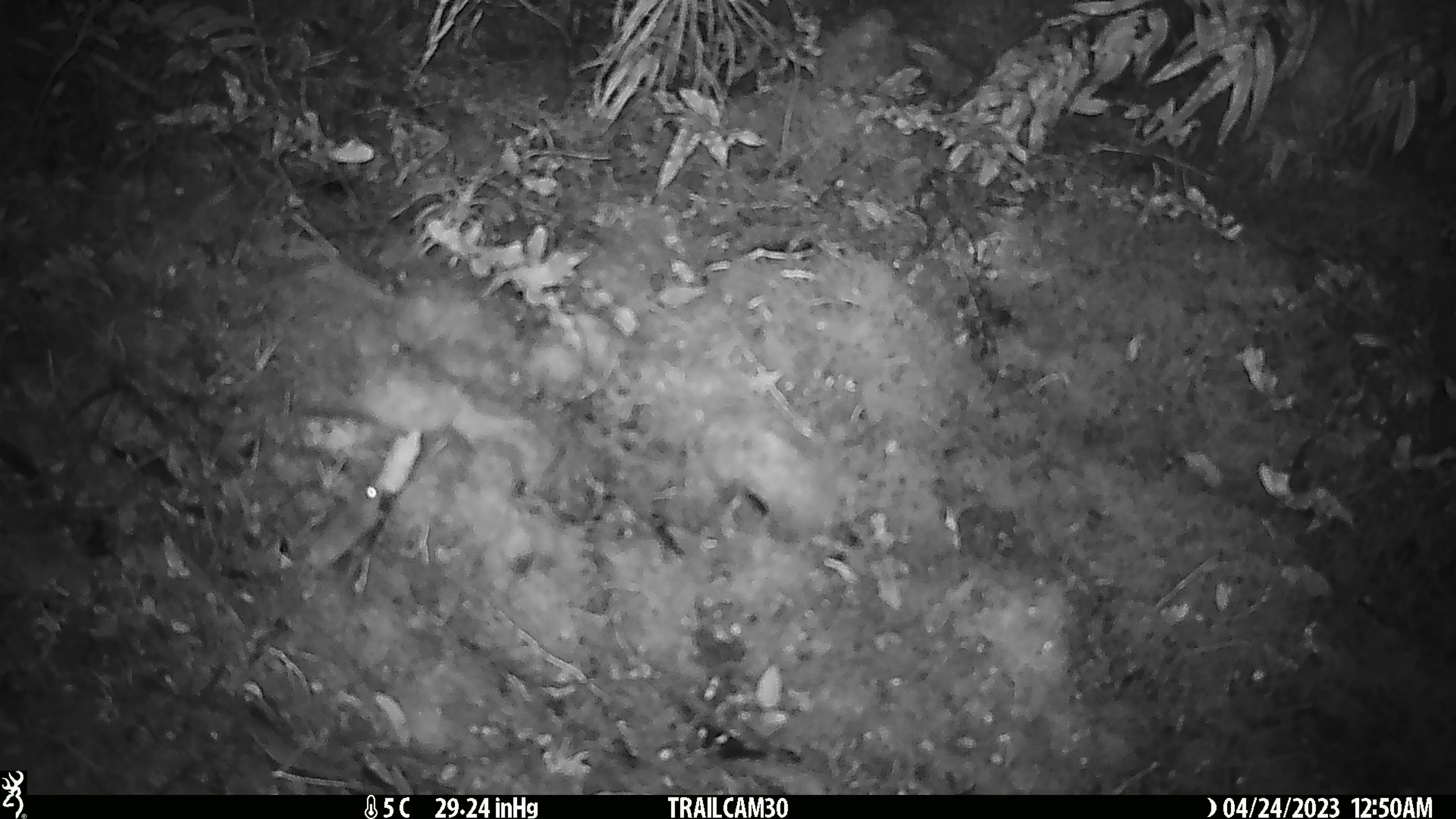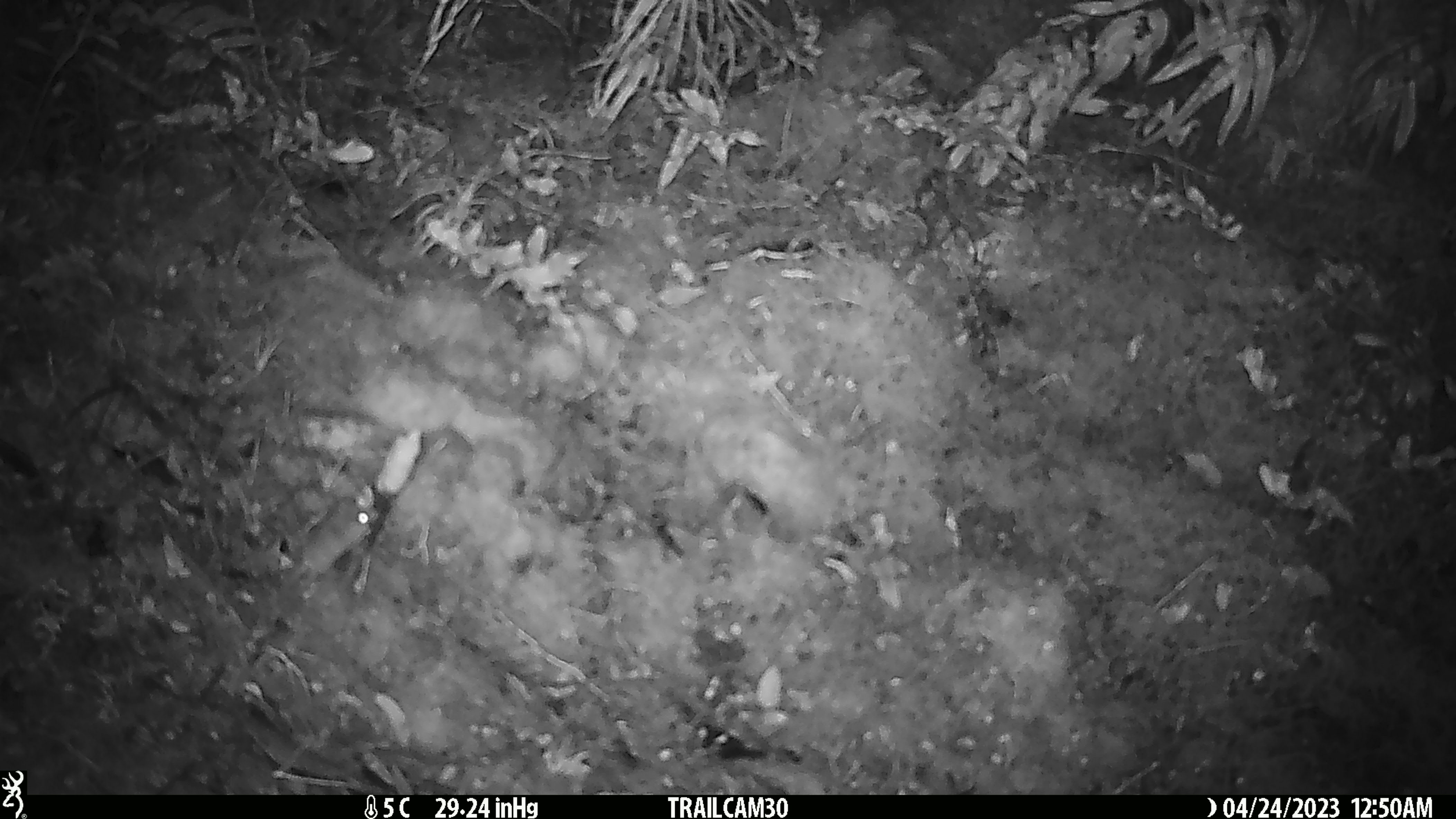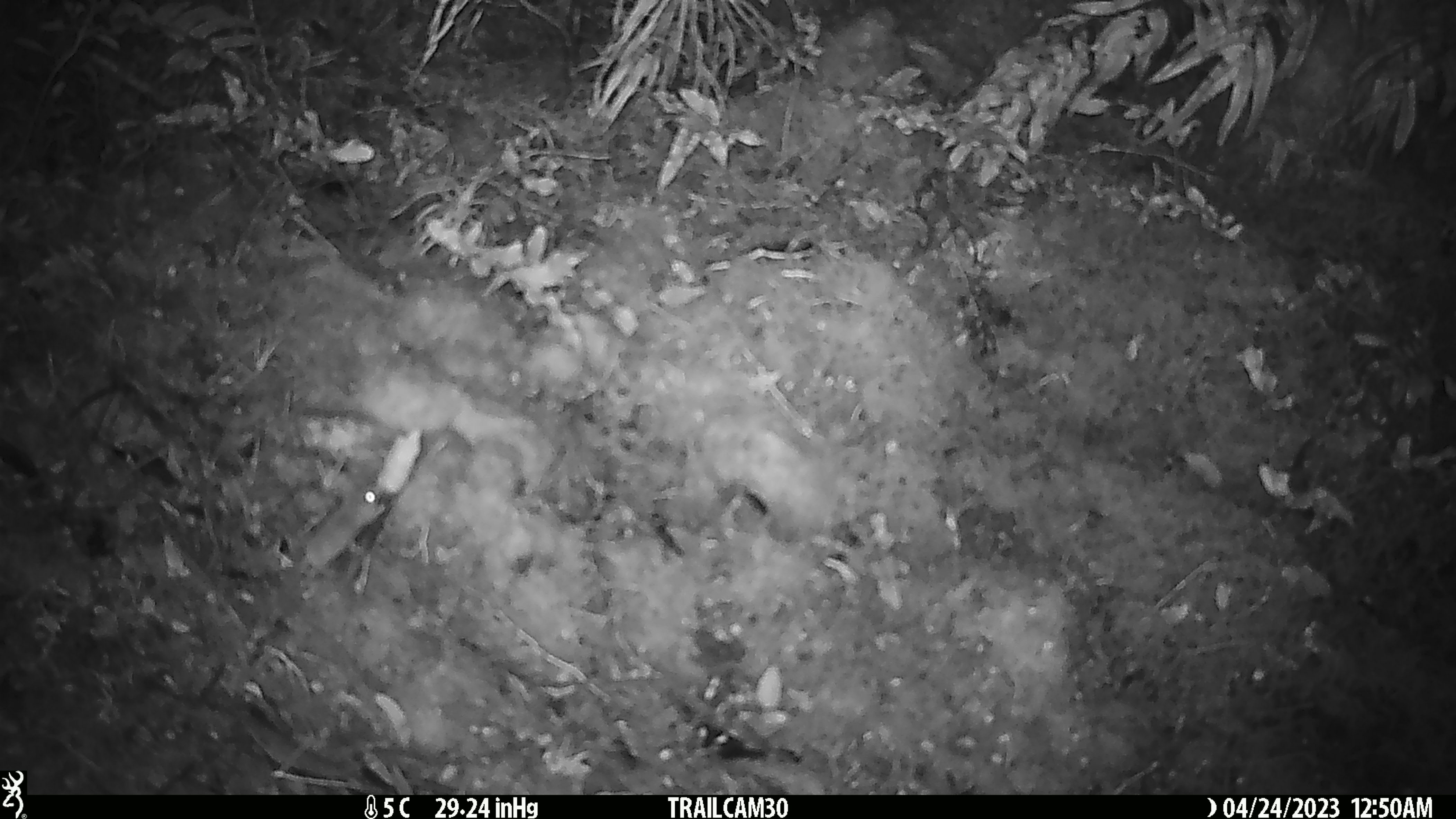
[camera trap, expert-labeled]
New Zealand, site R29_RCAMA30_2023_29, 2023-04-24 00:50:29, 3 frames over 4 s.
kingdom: Animalia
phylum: Chordata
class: Mammalia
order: Rodentia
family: Muridae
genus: Mus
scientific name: Mus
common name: mouse